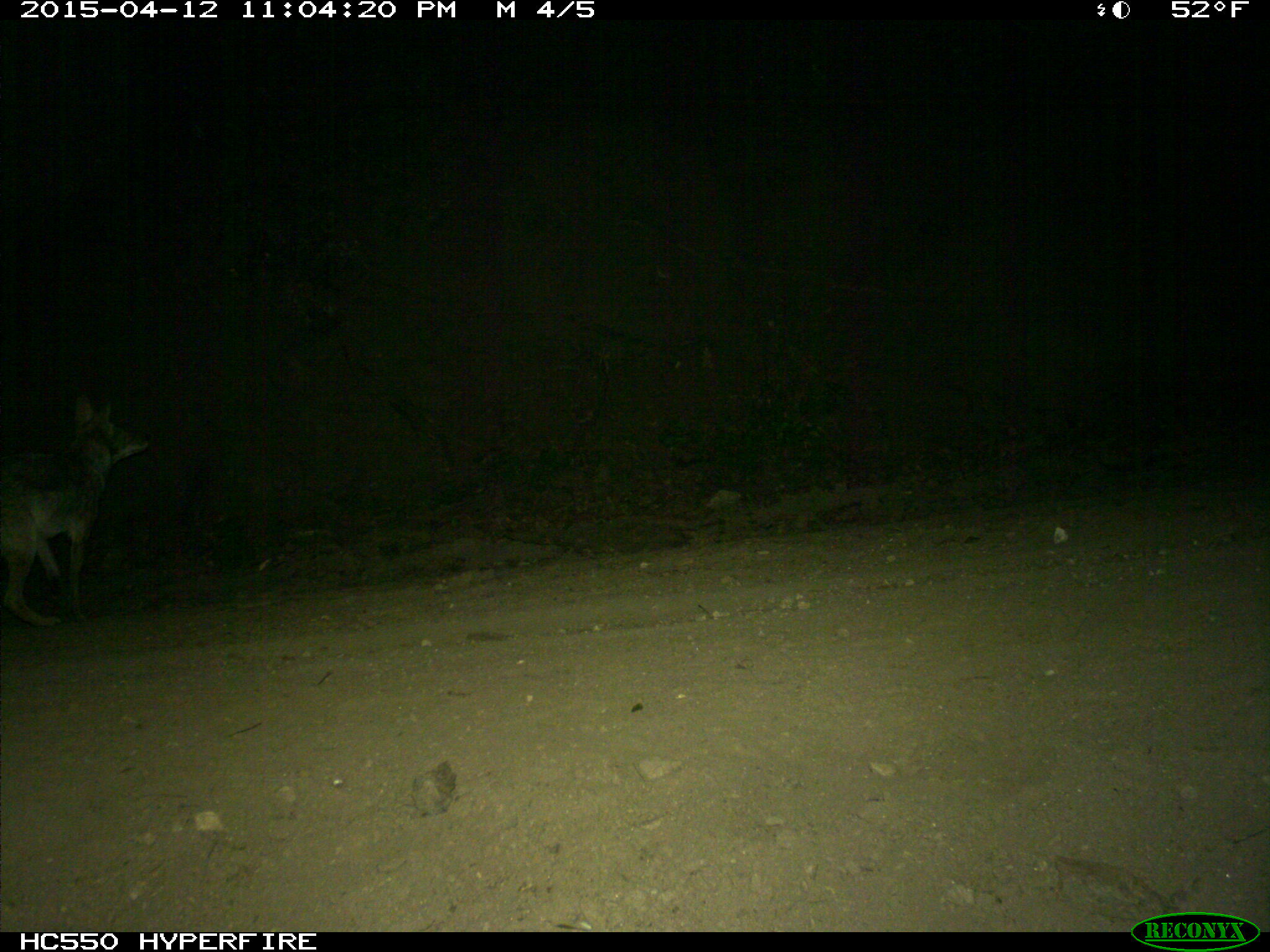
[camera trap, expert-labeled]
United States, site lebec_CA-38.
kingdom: Animalia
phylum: Chordata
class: Mammalia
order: Carnivora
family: Canidae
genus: Canis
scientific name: Canis latrans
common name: coyote